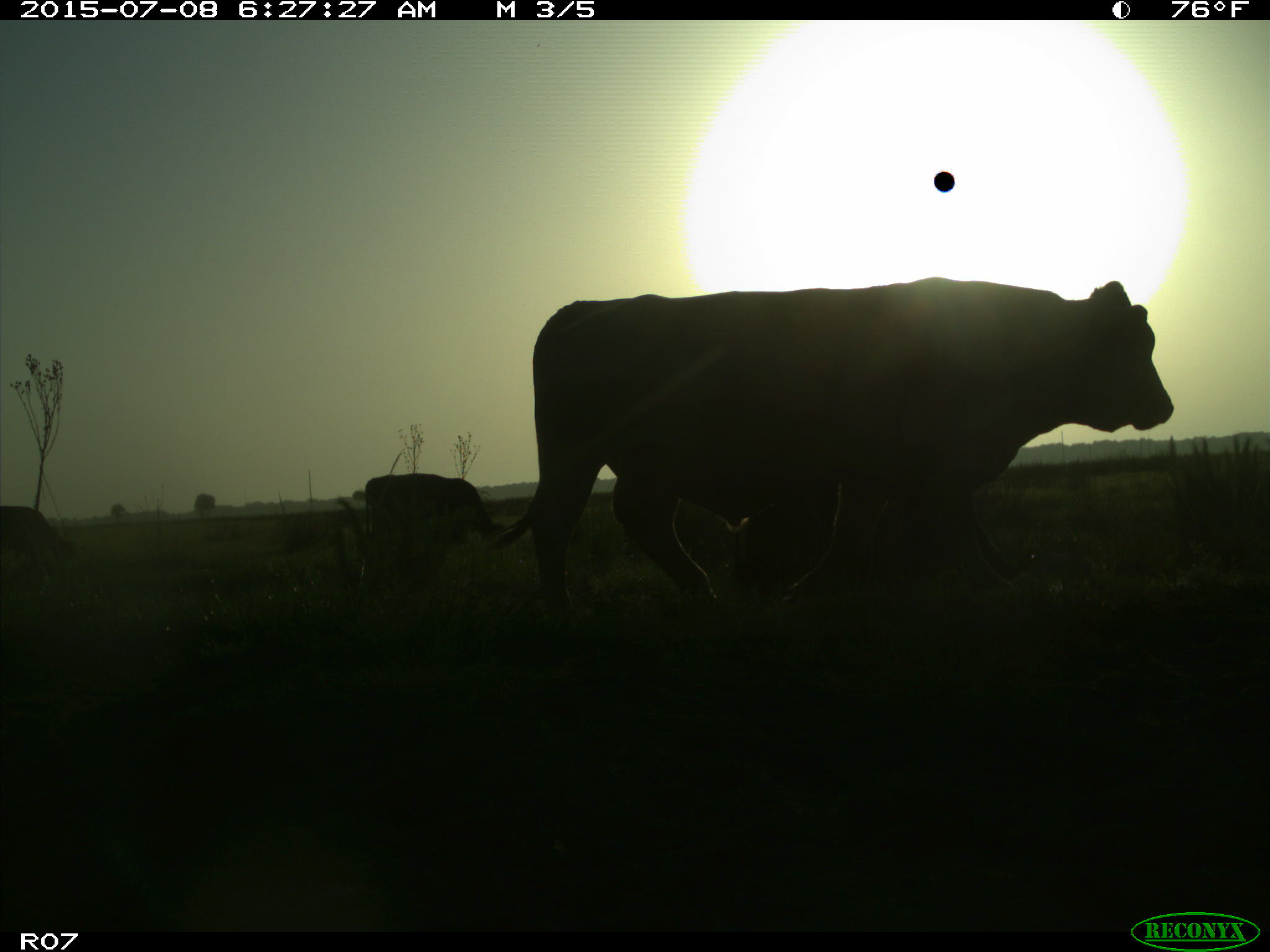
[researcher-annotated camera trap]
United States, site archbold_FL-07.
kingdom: Animalia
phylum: Chordata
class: Mammalia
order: Artiodactyla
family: Bovidae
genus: Bos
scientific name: Bos taurus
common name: domestic cow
Bos taurus (domestic cow).